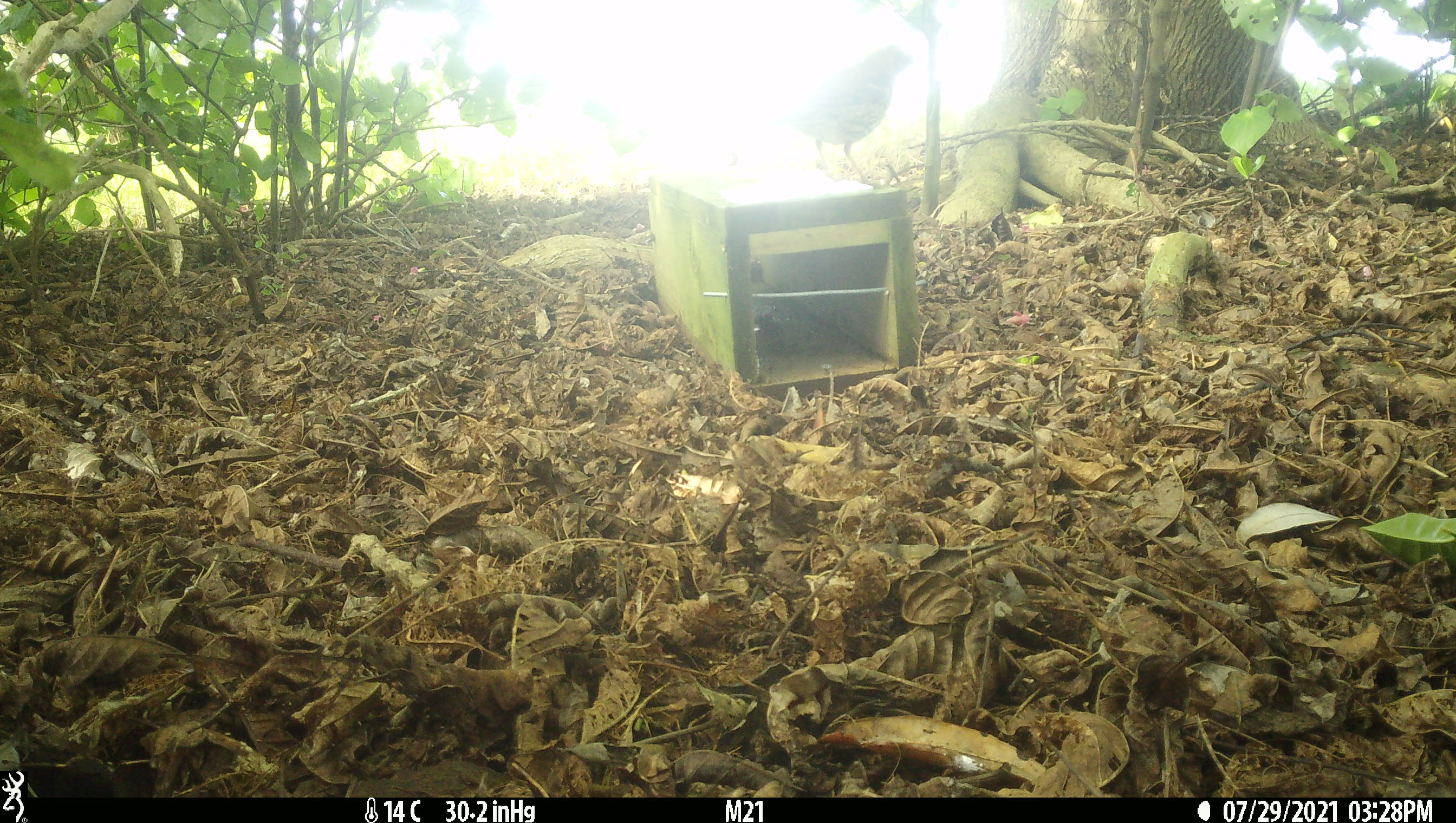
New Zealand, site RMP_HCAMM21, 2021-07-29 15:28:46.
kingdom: Animalia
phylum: Chordata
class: Aves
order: Passeriformes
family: Turdidae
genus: Turdus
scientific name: Turdus philomelos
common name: song thrush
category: thrush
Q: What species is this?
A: Thrush (song thrush) (Turdus philomelos).